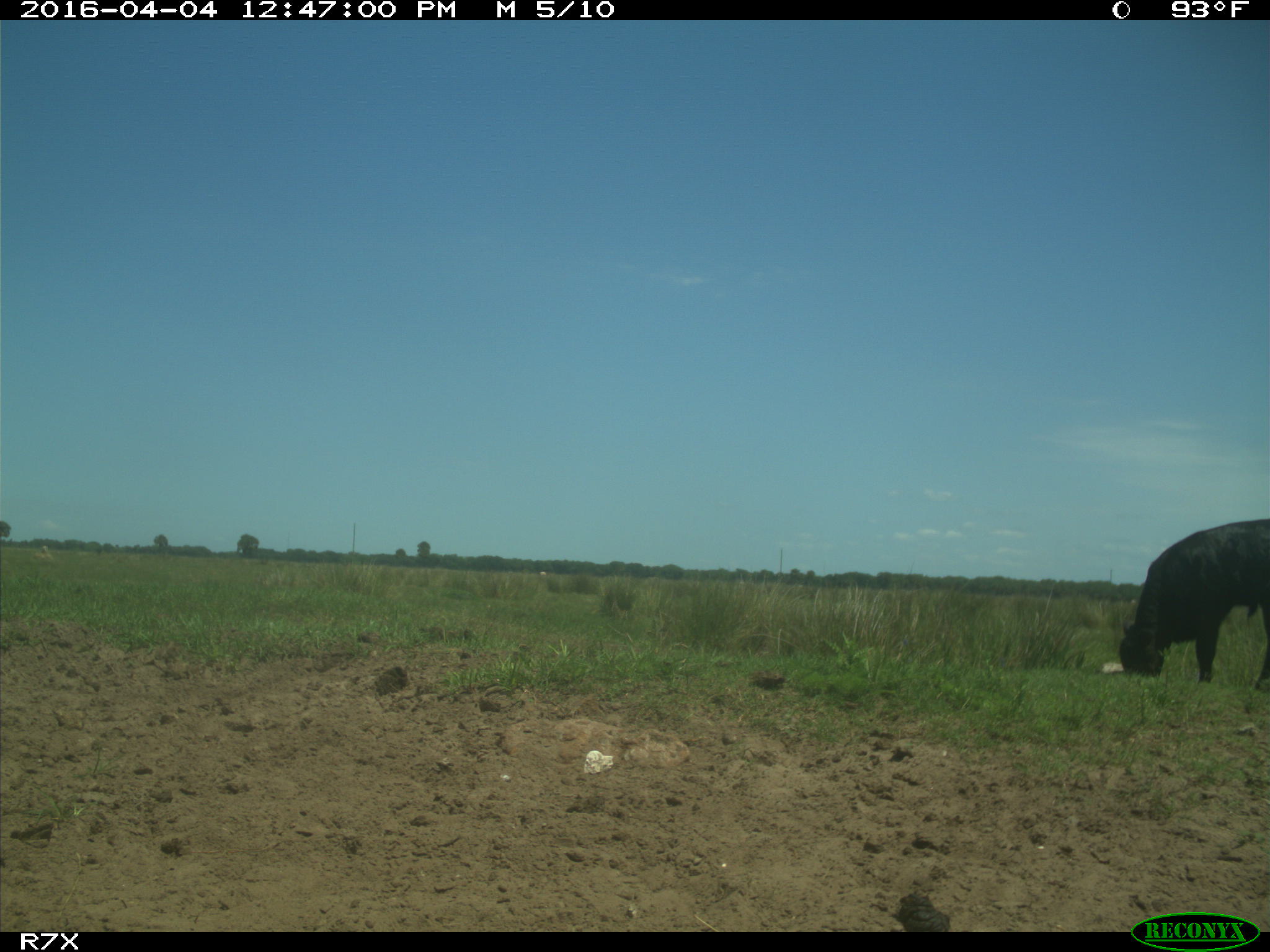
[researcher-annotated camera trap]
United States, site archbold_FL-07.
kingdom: Animalia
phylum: Chordata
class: Mammalia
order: Artiodactyla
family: Bovidae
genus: Bos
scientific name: Bos taurus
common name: domestic cow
Bos taurus (domestic cow).